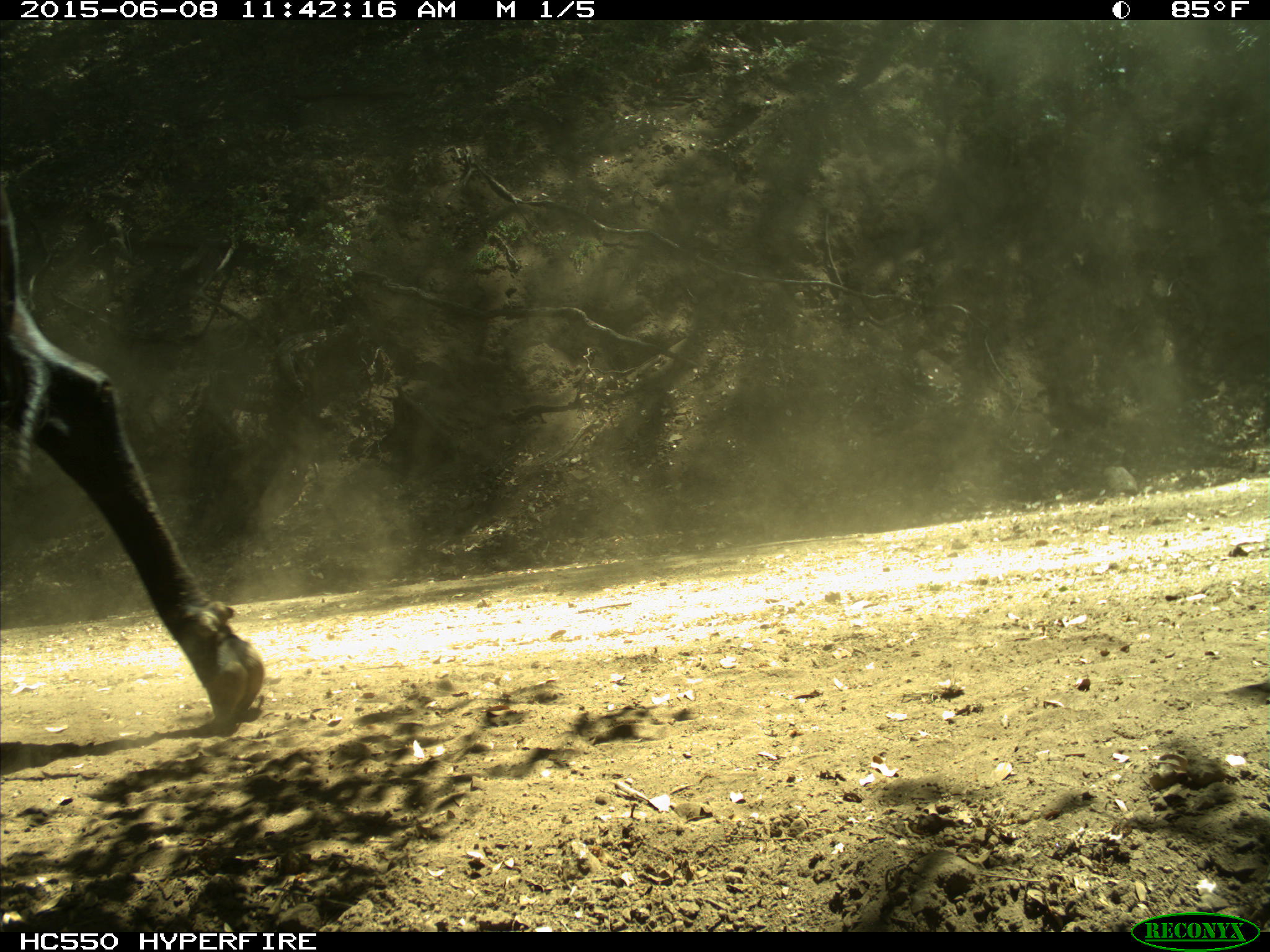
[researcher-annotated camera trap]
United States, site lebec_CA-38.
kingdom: Animalia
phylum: Chordata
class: Mammalia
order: Artiodactyla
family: Bovidae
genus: Bos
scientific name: Bos taurus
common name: domestic cow